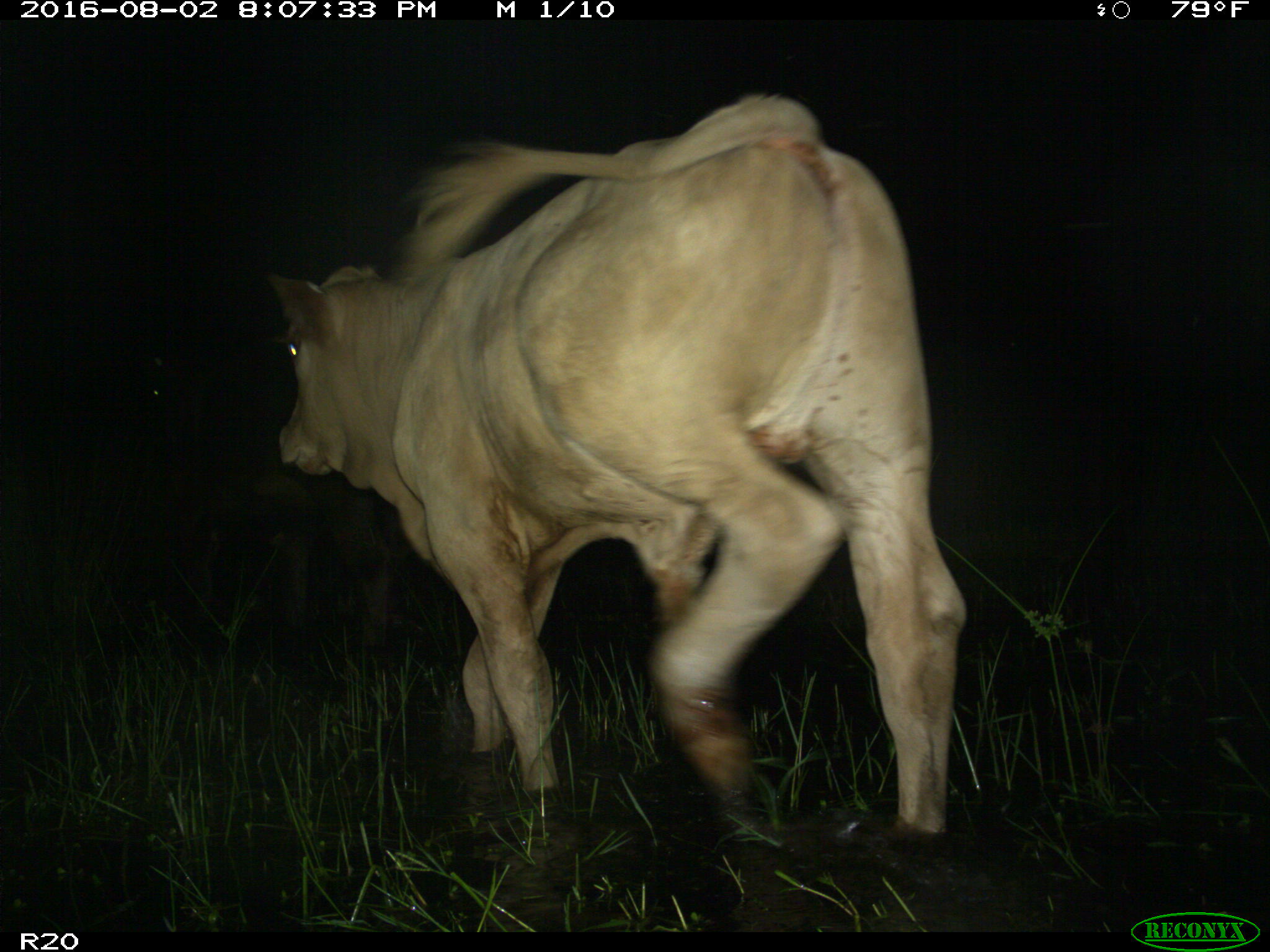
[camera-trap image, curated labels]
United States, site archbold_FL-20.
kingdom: Animalia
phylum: Chordata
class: Mammalia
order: Artiodactyla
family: Bovidae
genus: Bos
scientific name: Bos taurus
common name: domestic cow